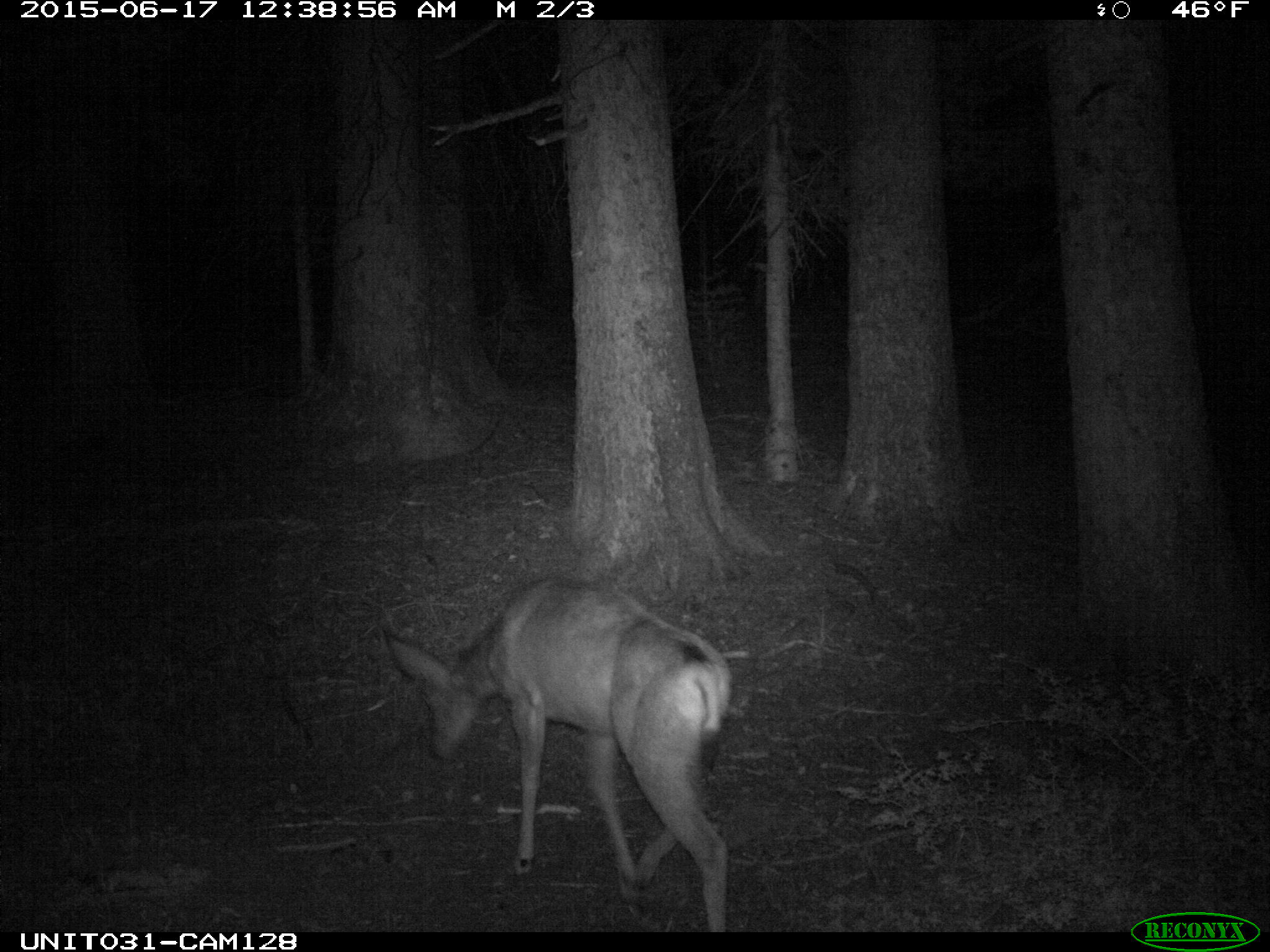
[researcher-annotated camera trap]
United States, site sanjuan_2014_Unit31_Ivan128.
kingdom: Animalia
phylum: Chordata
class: Mammalia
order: Artiodactyla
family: Cervidae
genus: Odocoileus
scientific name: Odocoileus hemionus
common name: mule deer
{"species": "Odocoileus hemionus (mule deer)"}